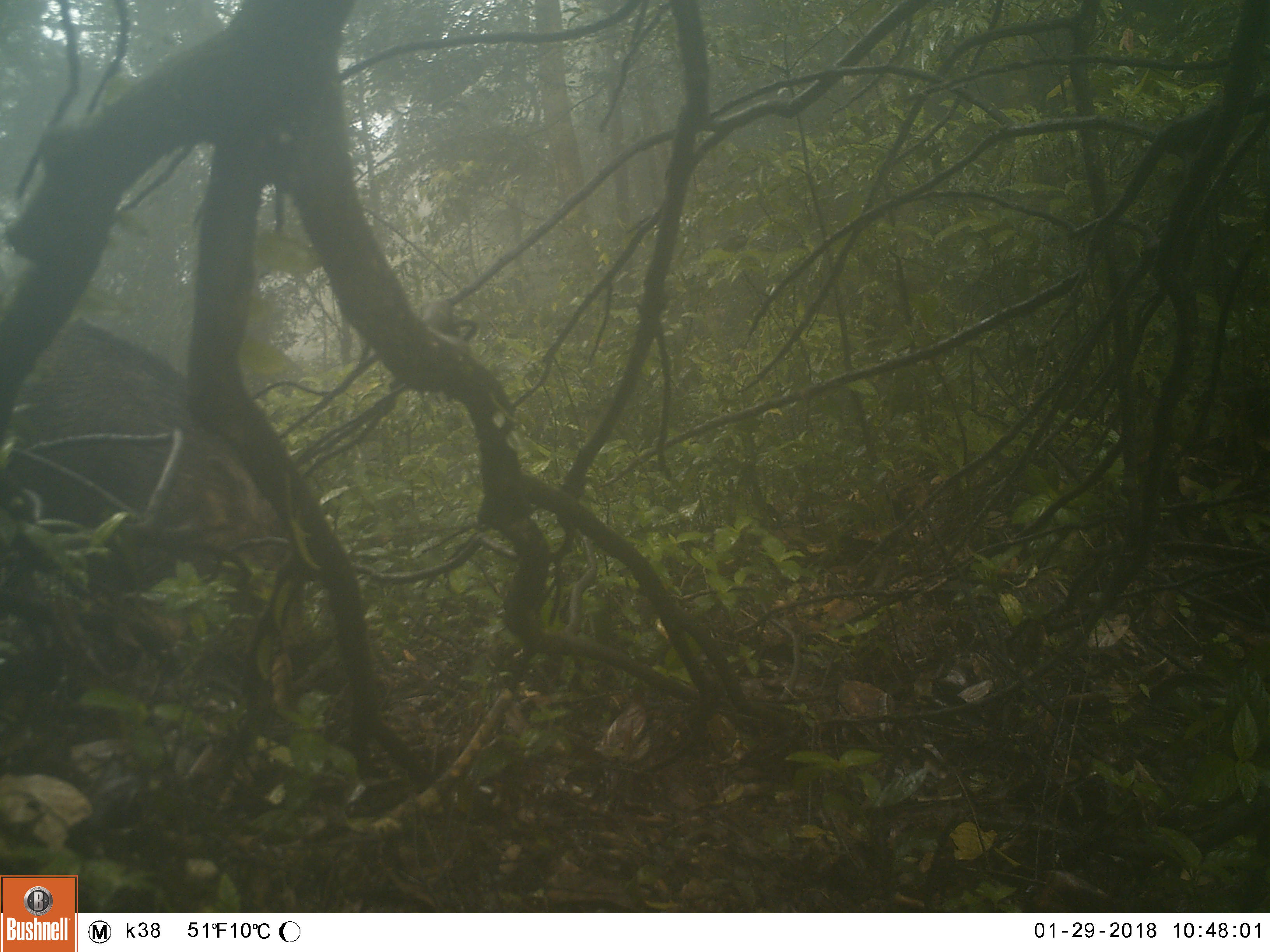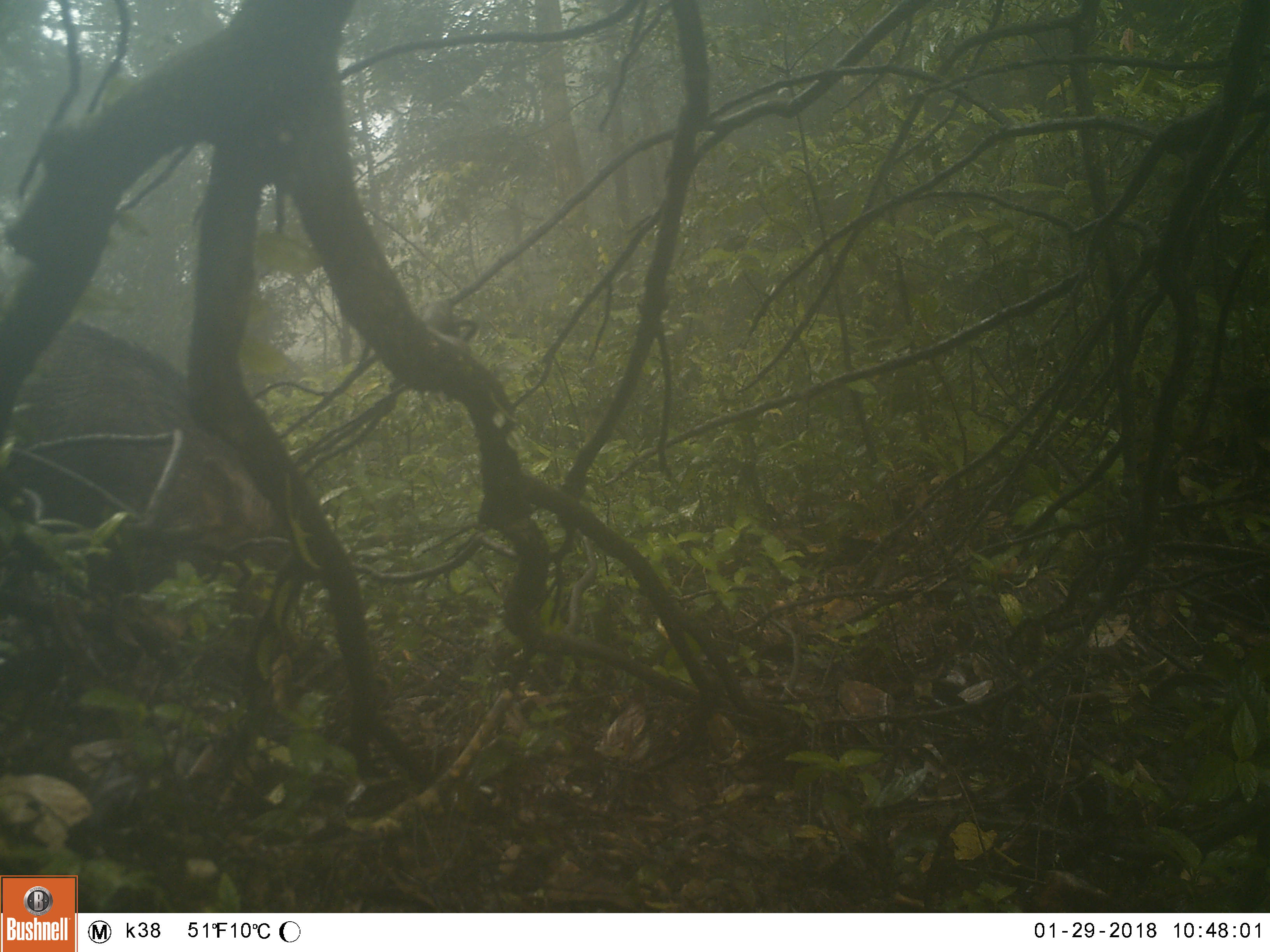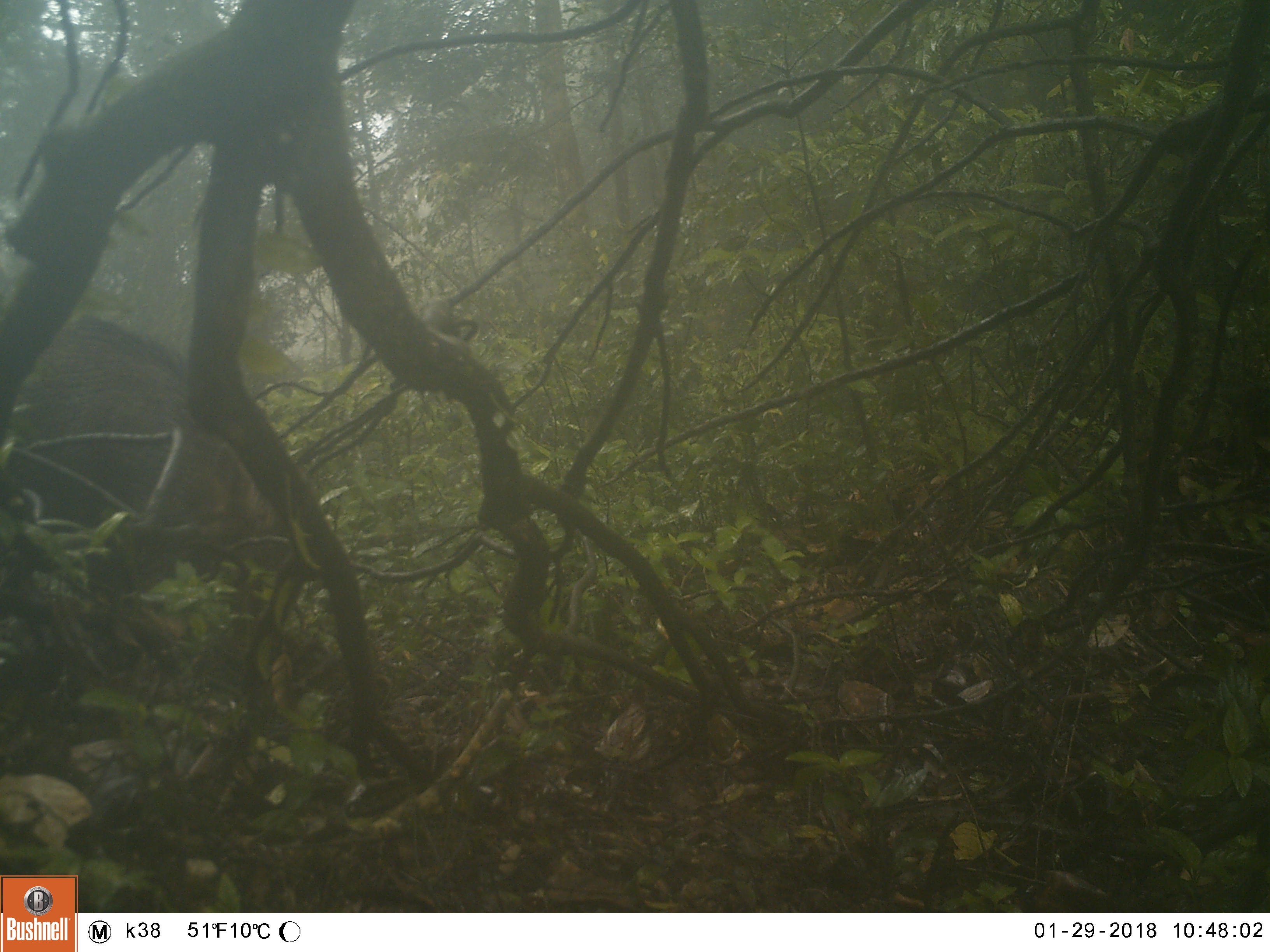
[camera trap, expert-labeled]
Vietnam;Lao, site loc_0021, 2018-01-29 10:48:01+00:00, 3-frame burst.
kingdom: Animalia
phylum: Chordata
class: Mammalia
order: Artiodactyla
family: Suidae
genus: Sus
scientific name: Sus scrofa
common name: eurasian wild pig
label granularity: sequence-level